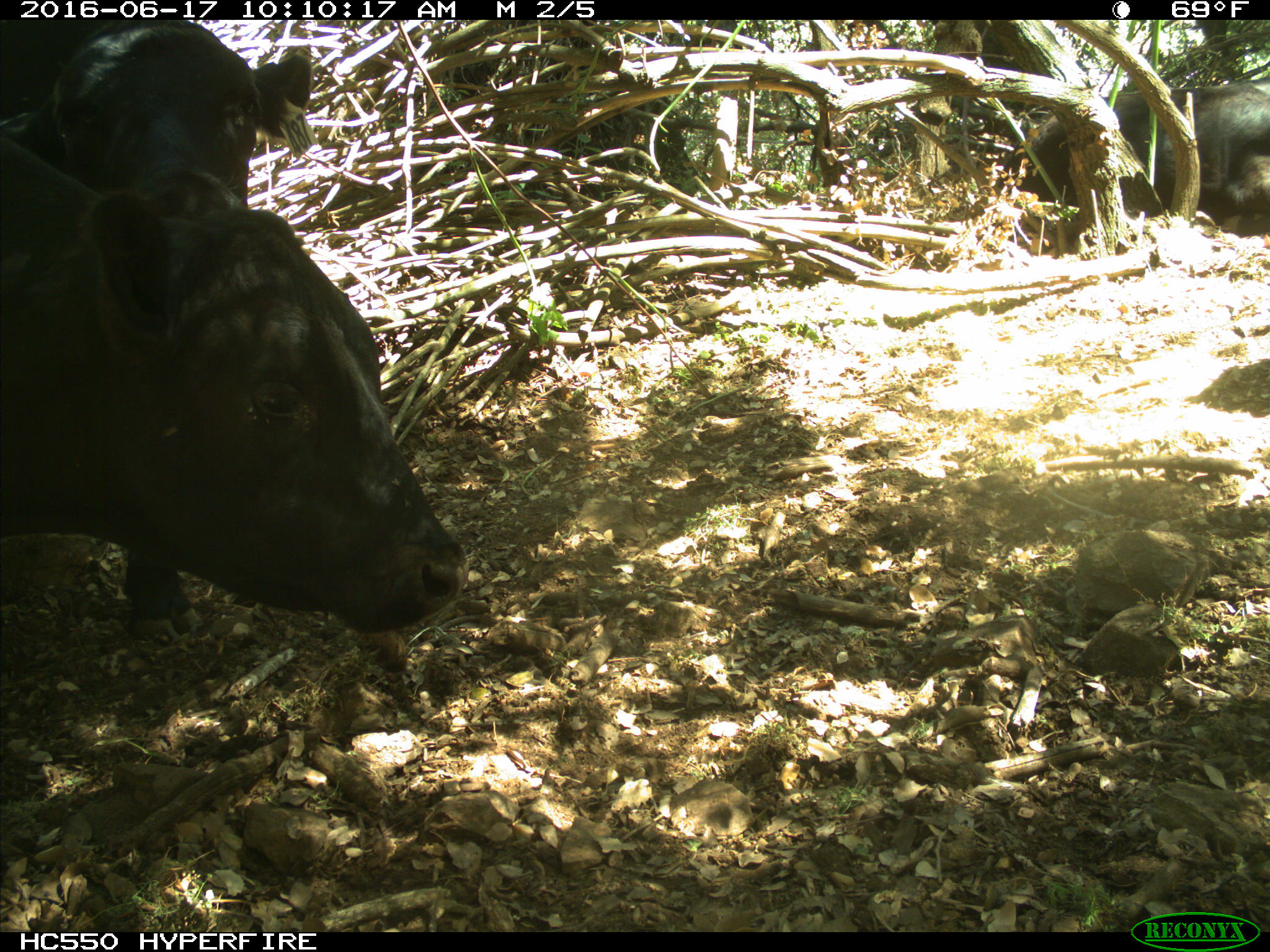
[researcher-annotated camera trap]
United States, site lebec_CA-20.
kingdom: Animalia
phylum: Chordata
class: Mammalia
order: Artiodactyla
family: Bovidae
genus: Bos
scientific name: Bos taurus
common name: domestic cow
Bos taurus (domestic cow).